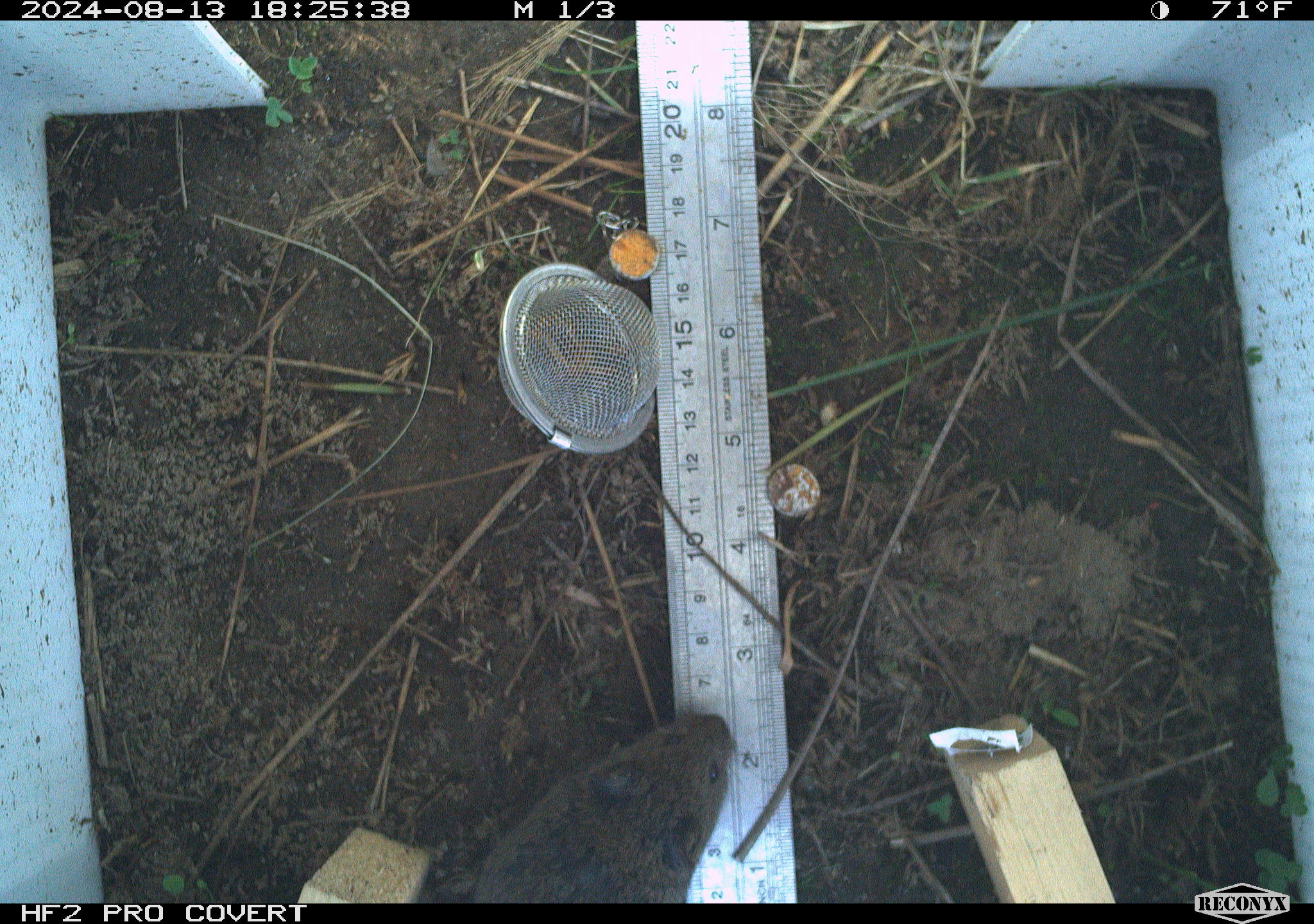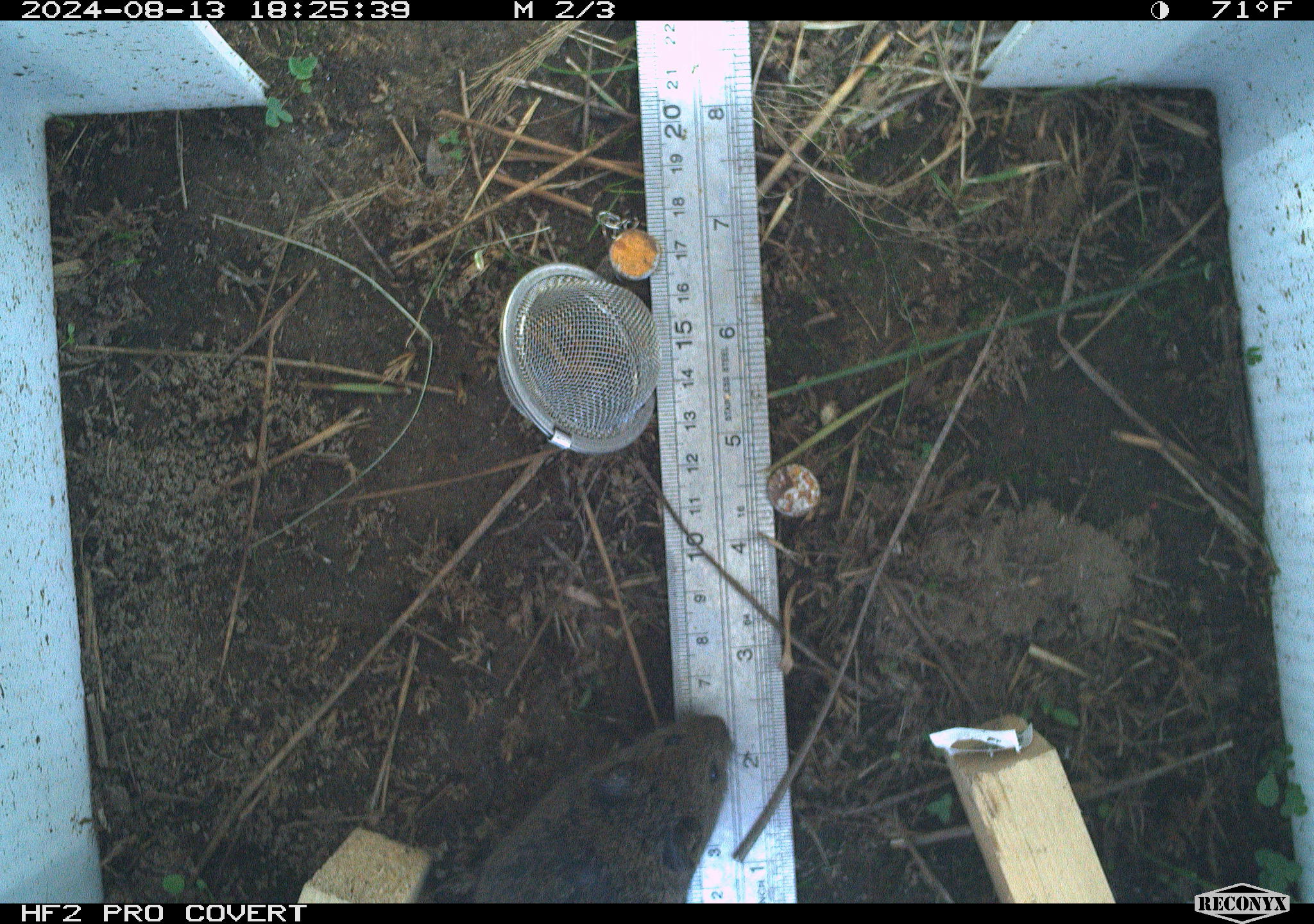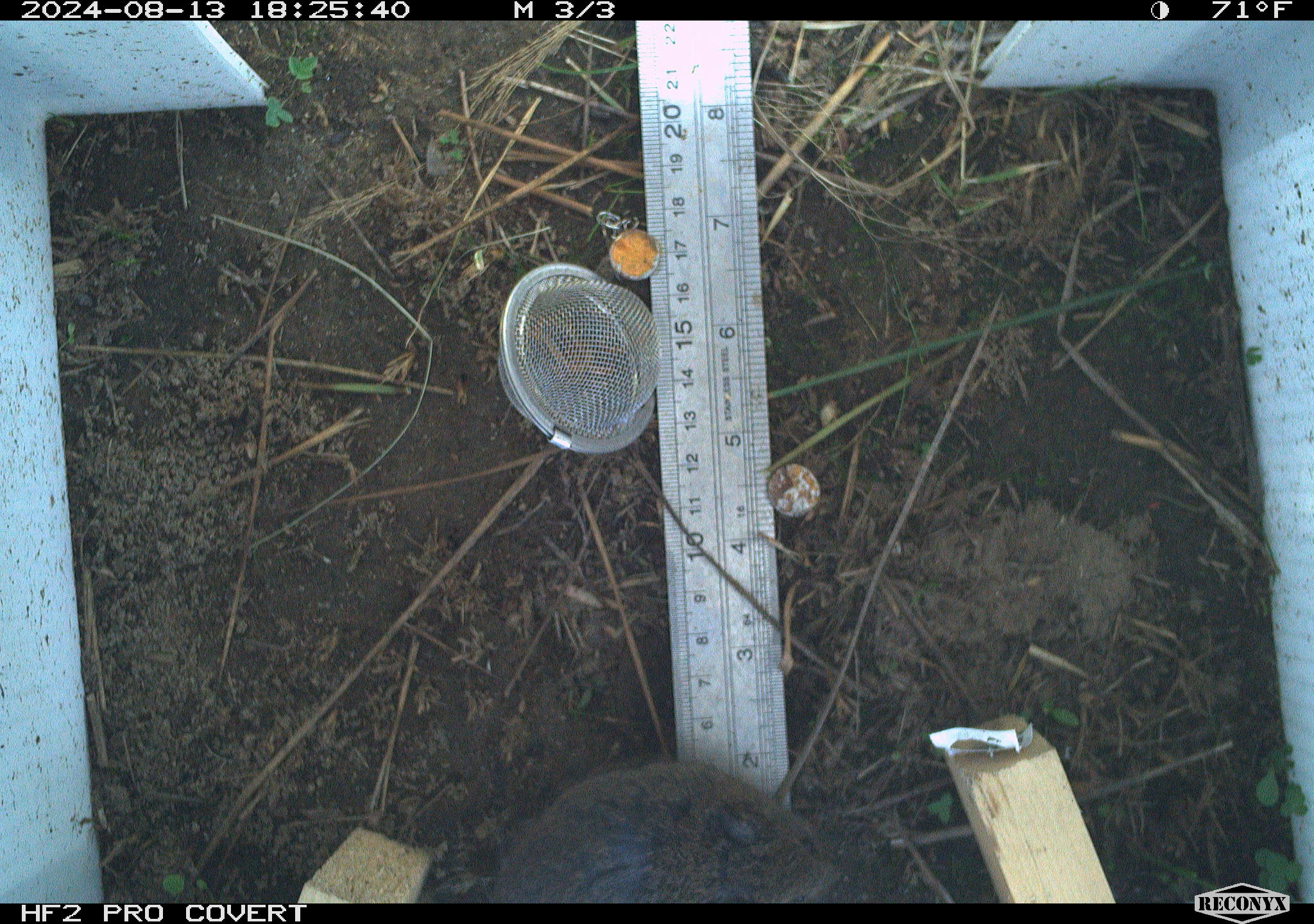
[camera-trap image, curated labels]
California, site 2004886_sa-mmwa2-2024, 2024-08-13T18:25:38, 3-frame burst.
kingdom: Animalia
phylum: Chordata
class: Mammalia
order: Rodentia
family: Cricetidae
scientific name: Arvicolinae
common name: voles, lemmings, and muskrats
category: arvicolinae subfamily